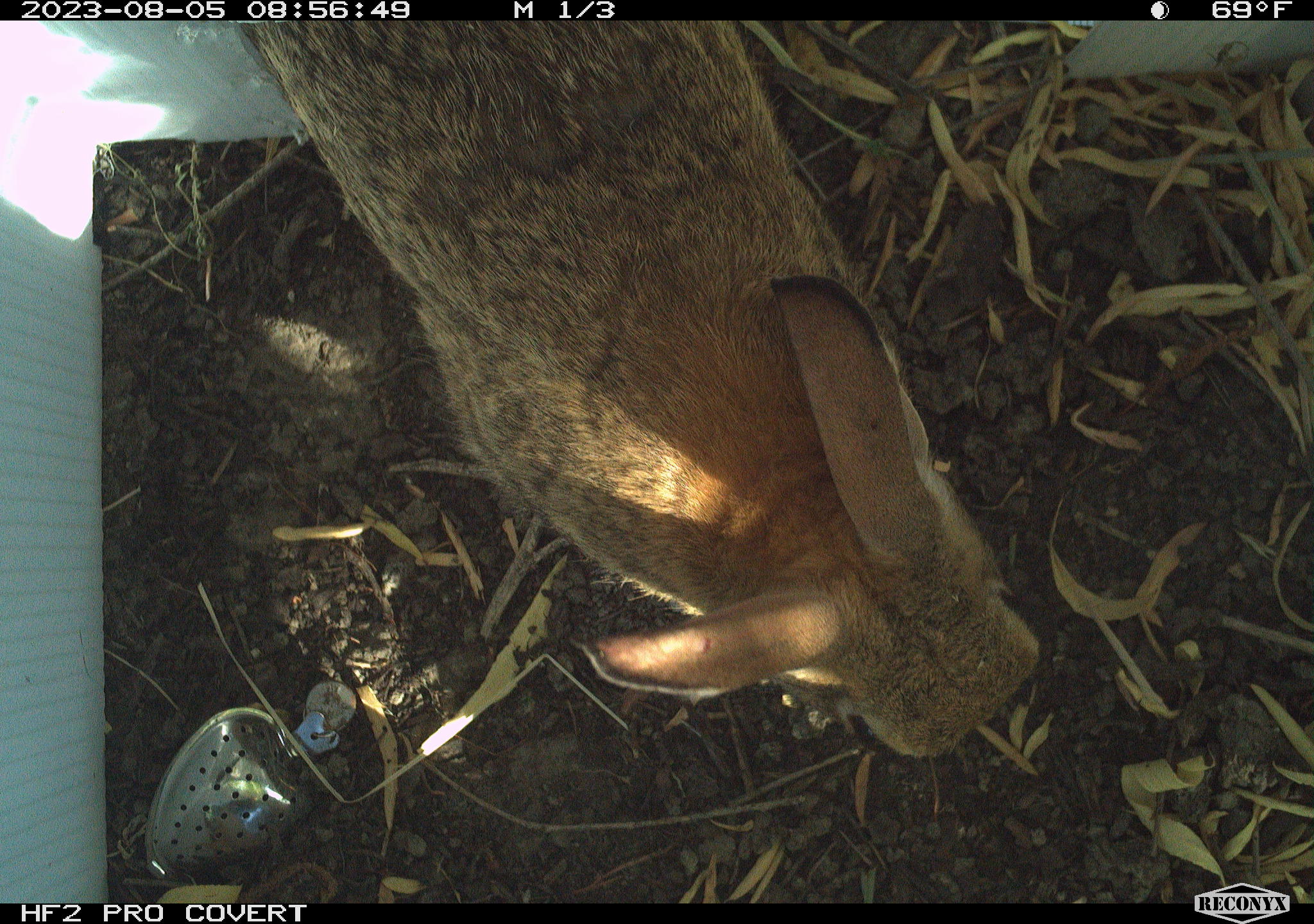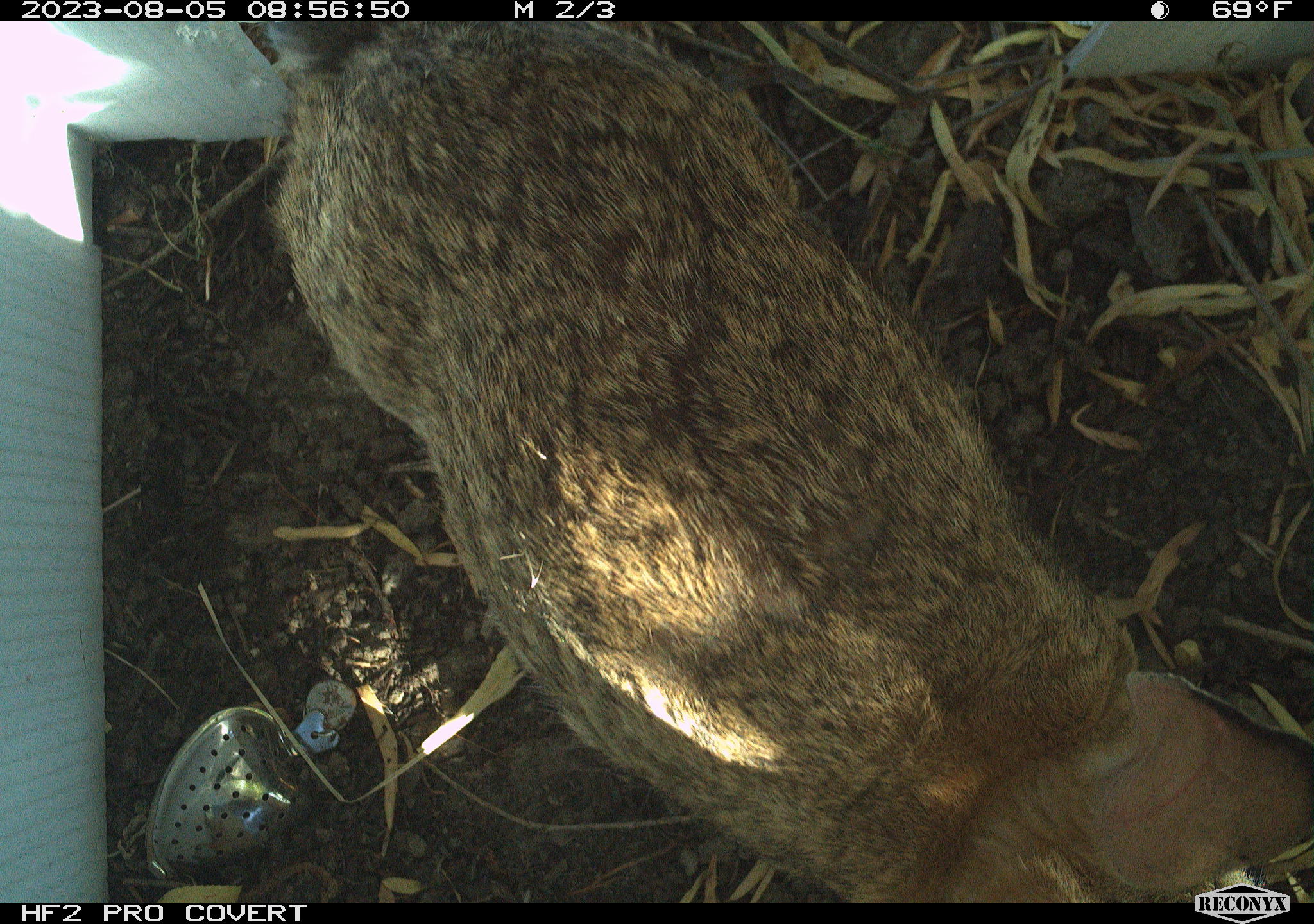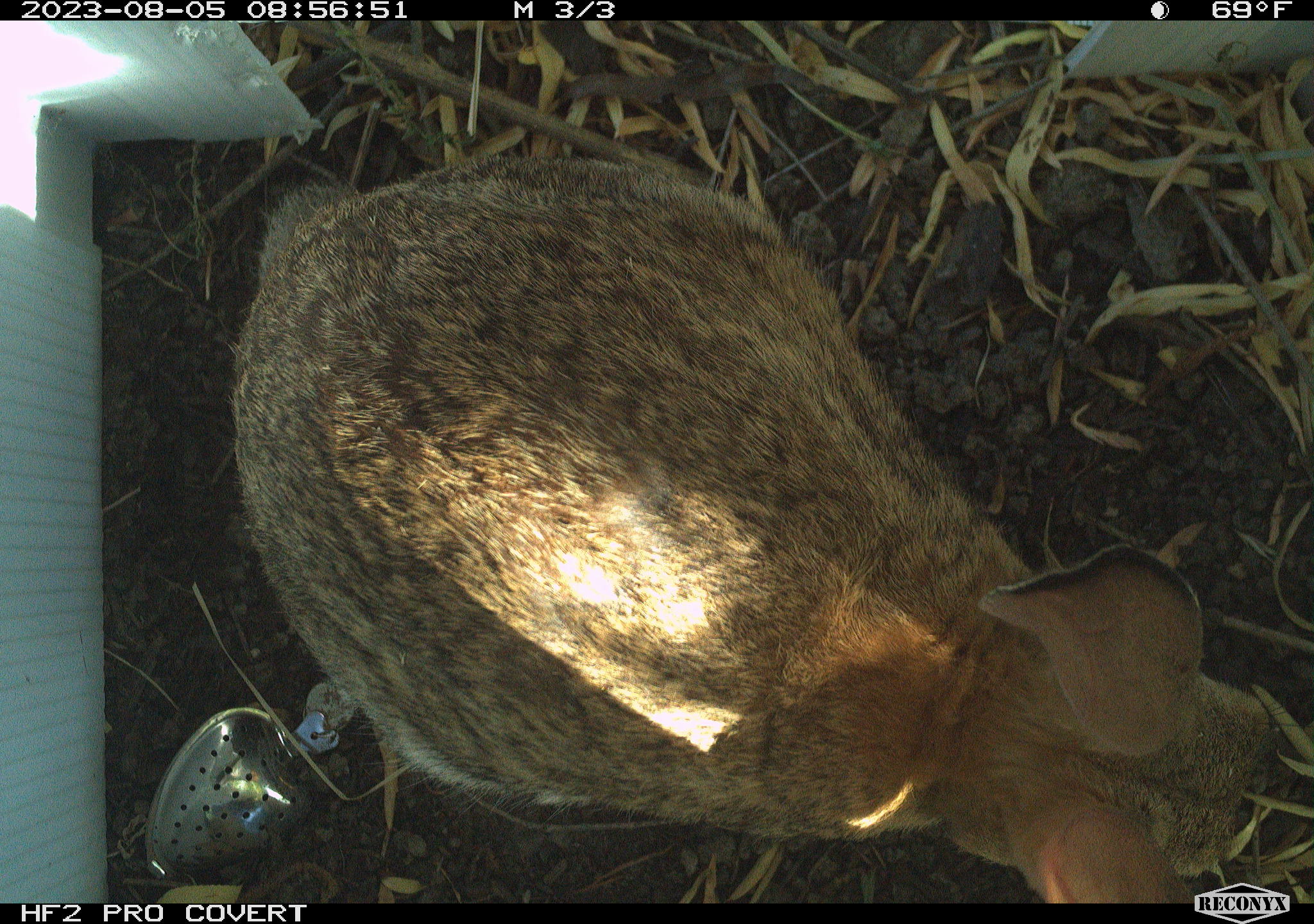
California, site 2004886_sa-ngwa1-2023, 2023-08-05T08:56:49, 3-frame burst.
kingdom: Animalia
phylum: Chordata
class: Mammalia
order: Lagomorpha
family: Leporidae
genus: Sylvilagus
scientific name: Sylvilagus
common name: cottontail rabbits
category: sylvilagus species